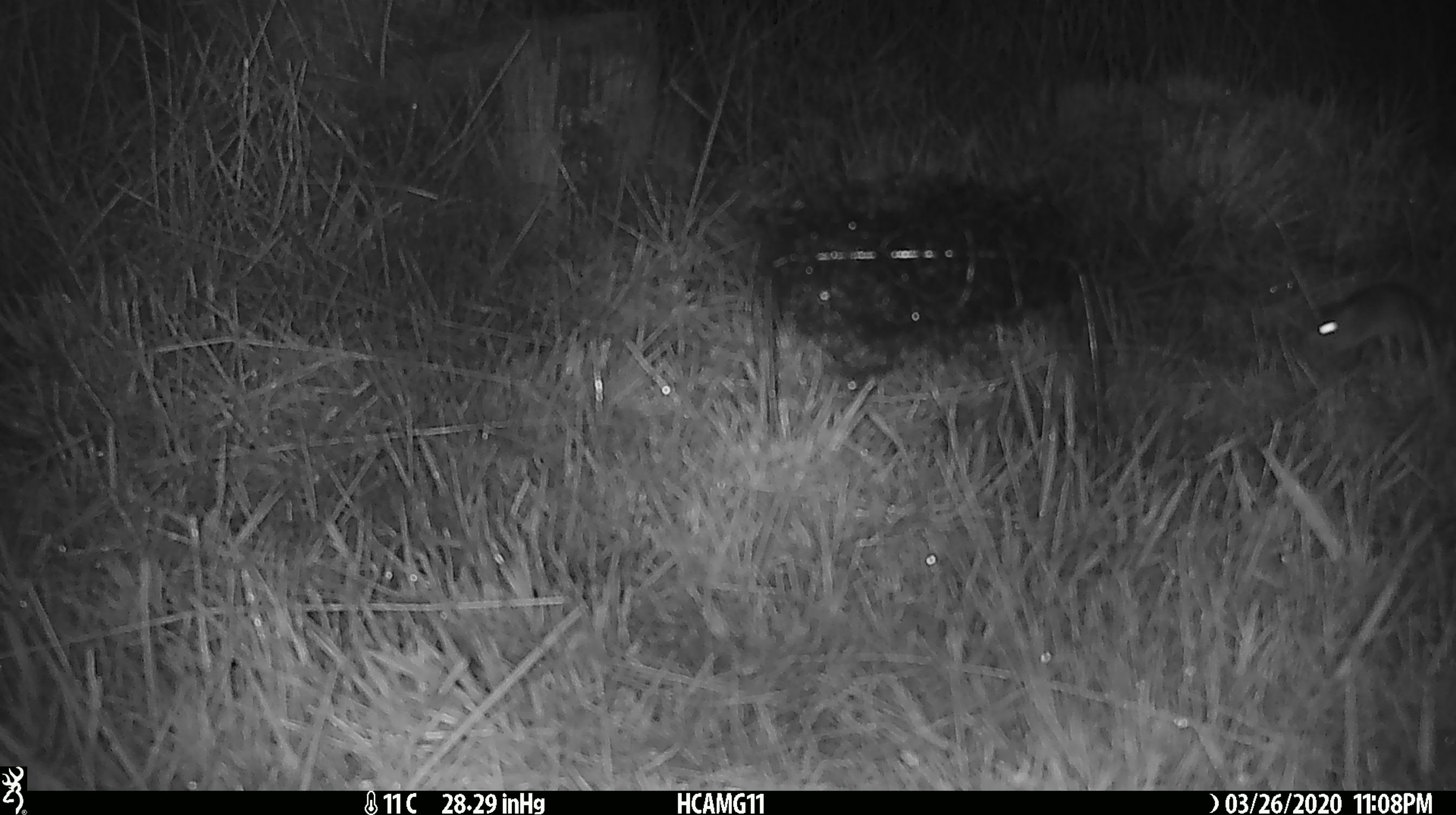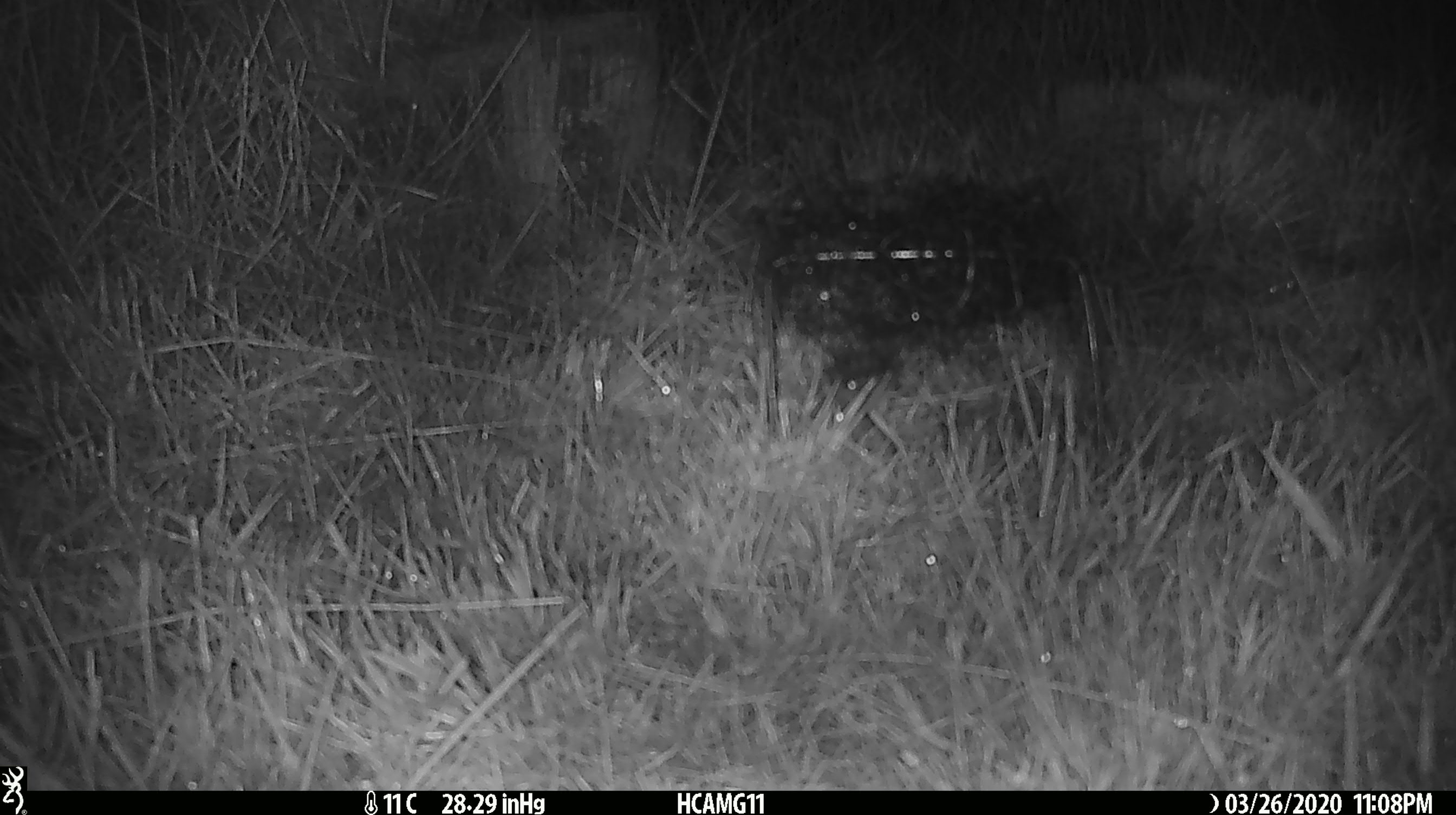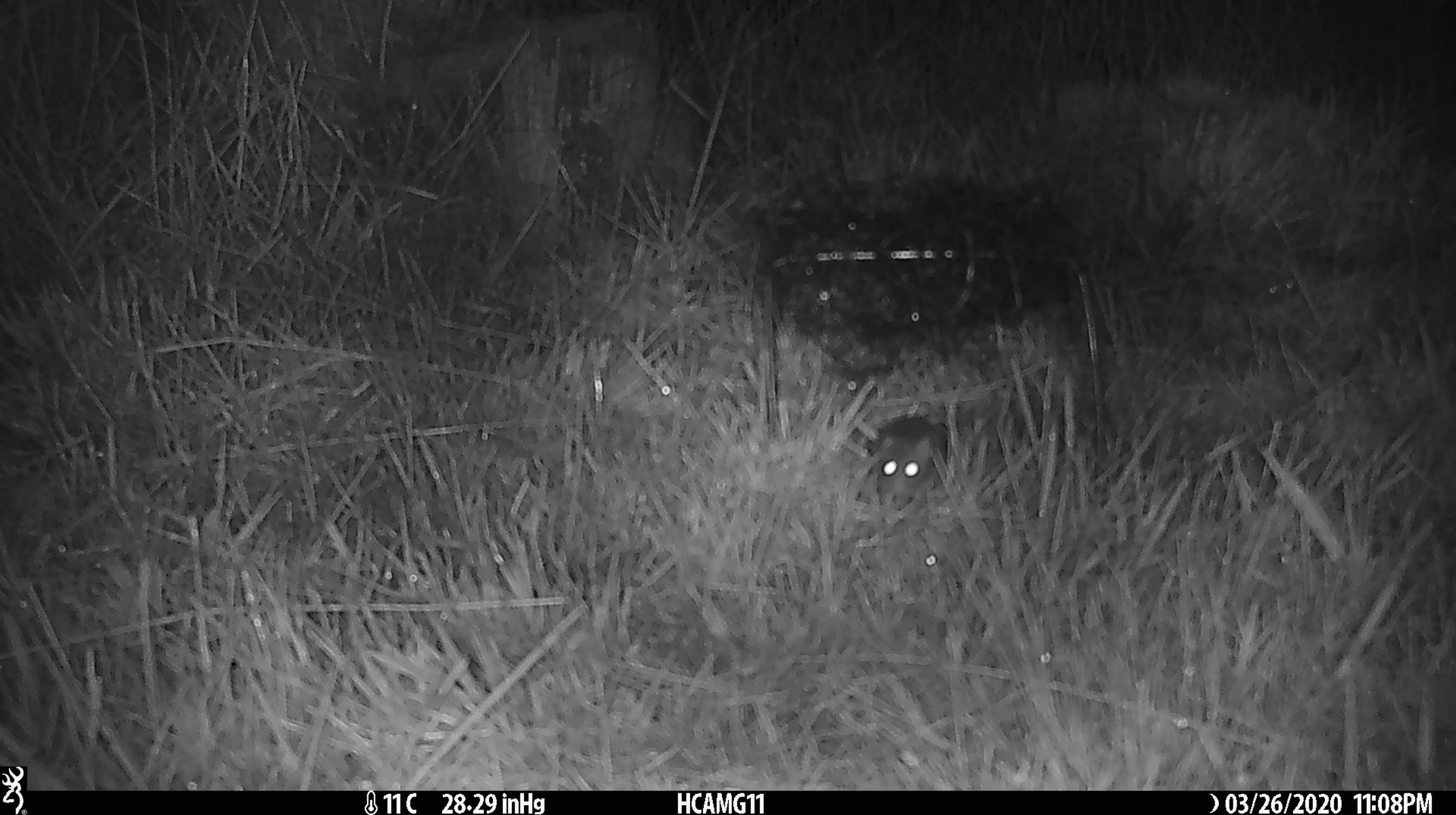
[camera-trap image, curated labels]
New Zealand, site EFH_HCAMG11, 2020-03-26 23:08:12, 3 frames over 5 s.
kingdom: Animalia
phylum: Chordata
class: Mammalia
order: Rodentia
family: Muridae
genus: Mus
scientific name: Mus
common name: mouse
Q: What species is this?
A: Mouse (Mus).